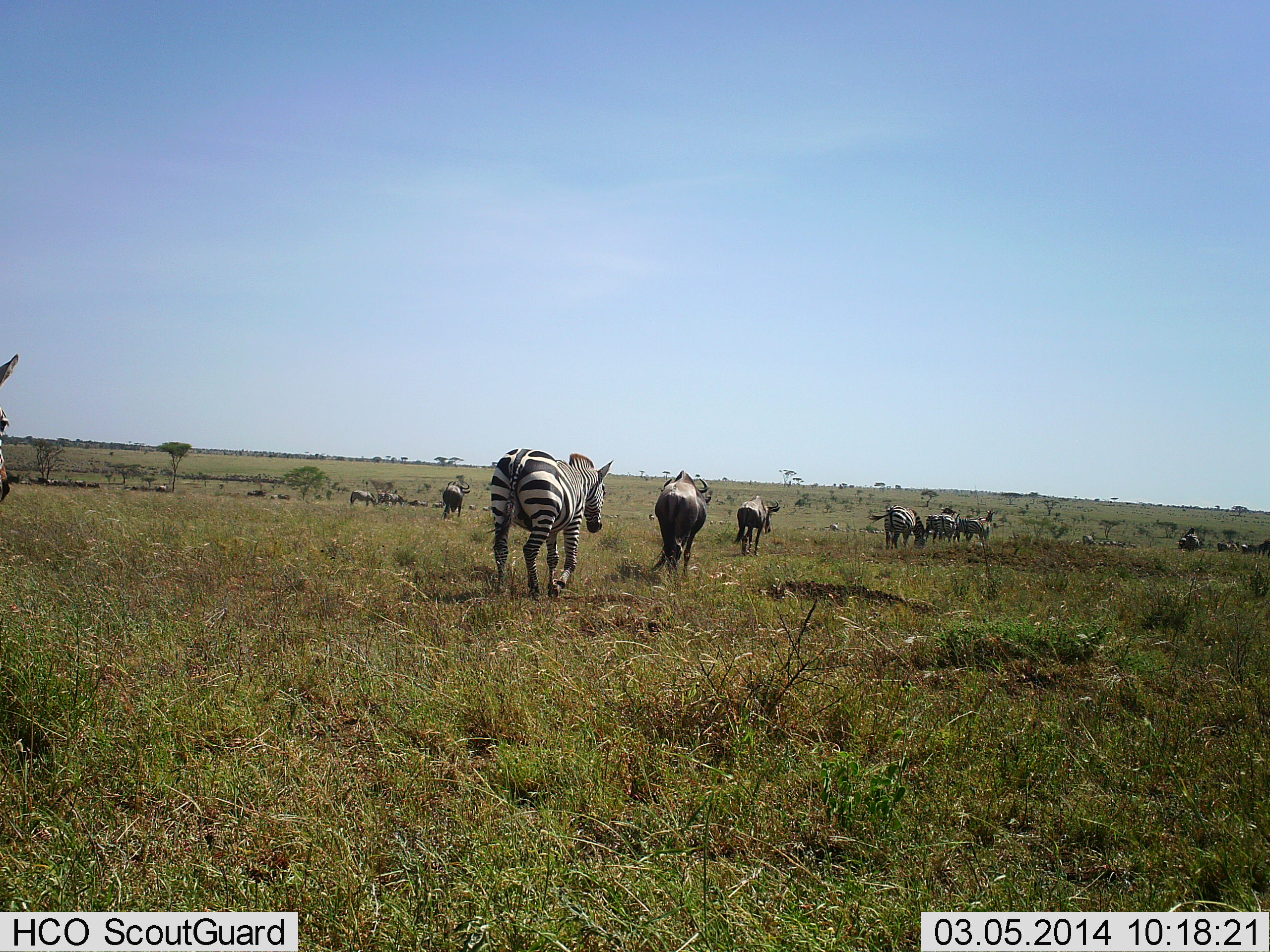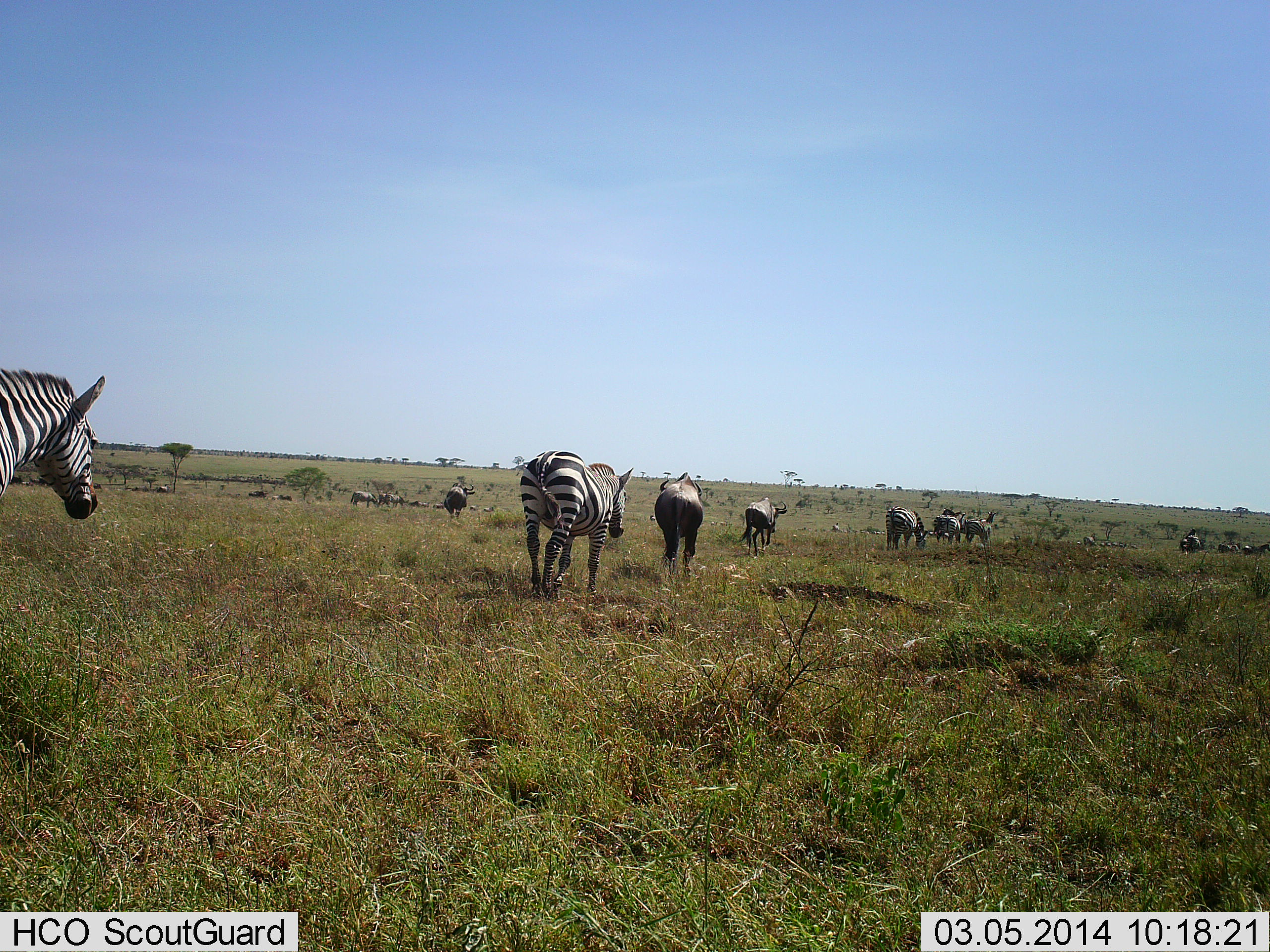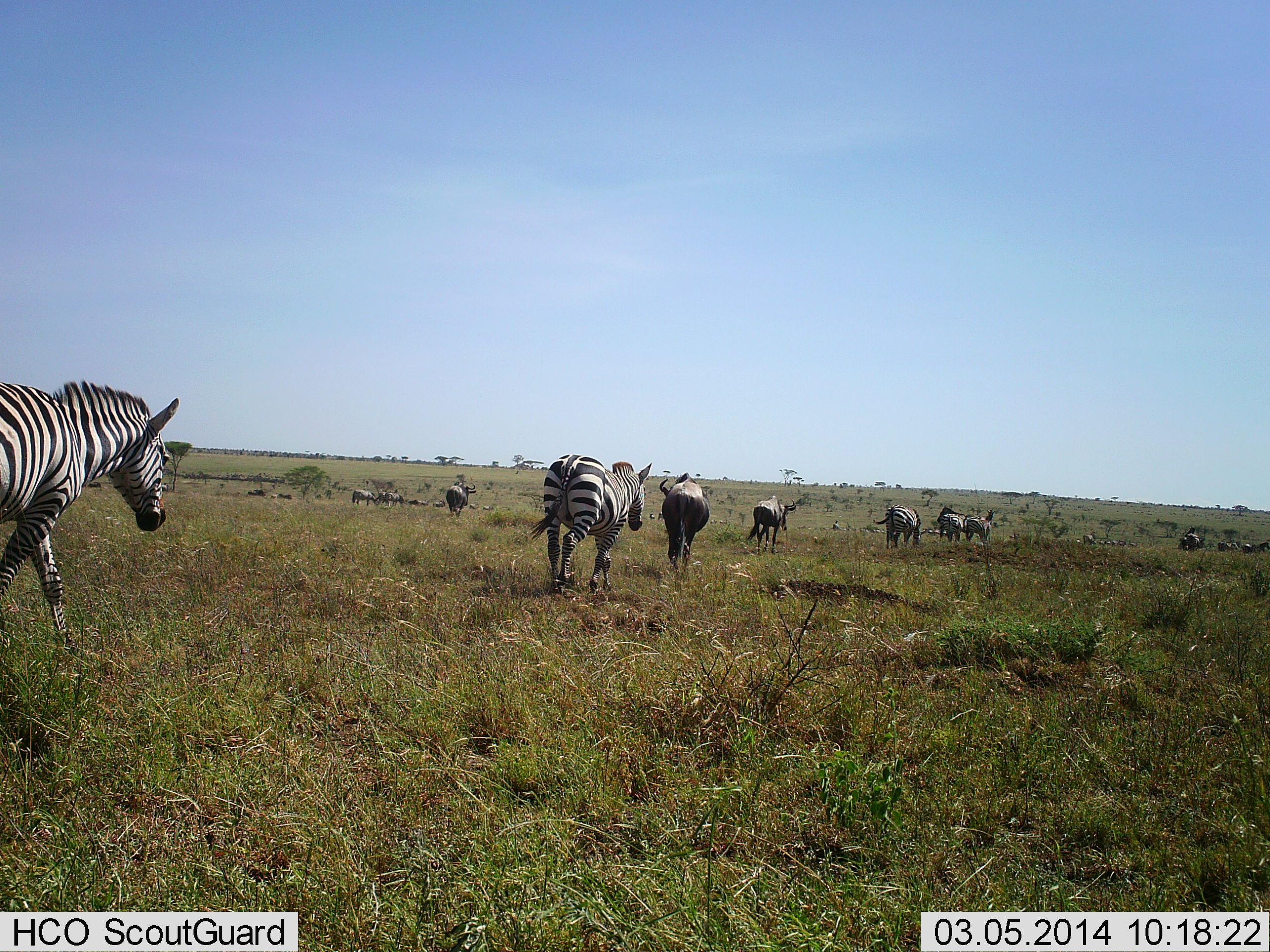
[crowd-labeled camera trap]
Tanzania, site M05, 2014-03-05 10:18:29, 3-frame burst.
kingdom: Animalia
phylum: Chordata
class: Mammalia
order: Artiodactyla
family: Bovidae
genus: Connochaetes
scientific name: Connochaetes taurinus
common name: blue wildebeest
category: wildebeest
Wildebeest (blue wildebeest) (Connochaetes taurinus), count 11-50. Behavior (volunteer vote fractions): standing 18%, resting 0%, moving 100%, interacting 0%. Young present (vote fraction): 0%. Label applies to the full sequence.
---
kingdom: Animalia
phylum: Chordata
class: Mammalia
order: Perissodactyla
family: Equidae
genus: Equus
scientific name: Equus quagga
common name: plains zebra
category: zebra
Zebra (plains zebra) (Equus quagga), count 5. Behavior (volunteer vote fractions): standing 8%, resting 0%, moving 96%, interacting 0%. Young present (vote fraction): 0%. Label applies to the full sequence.